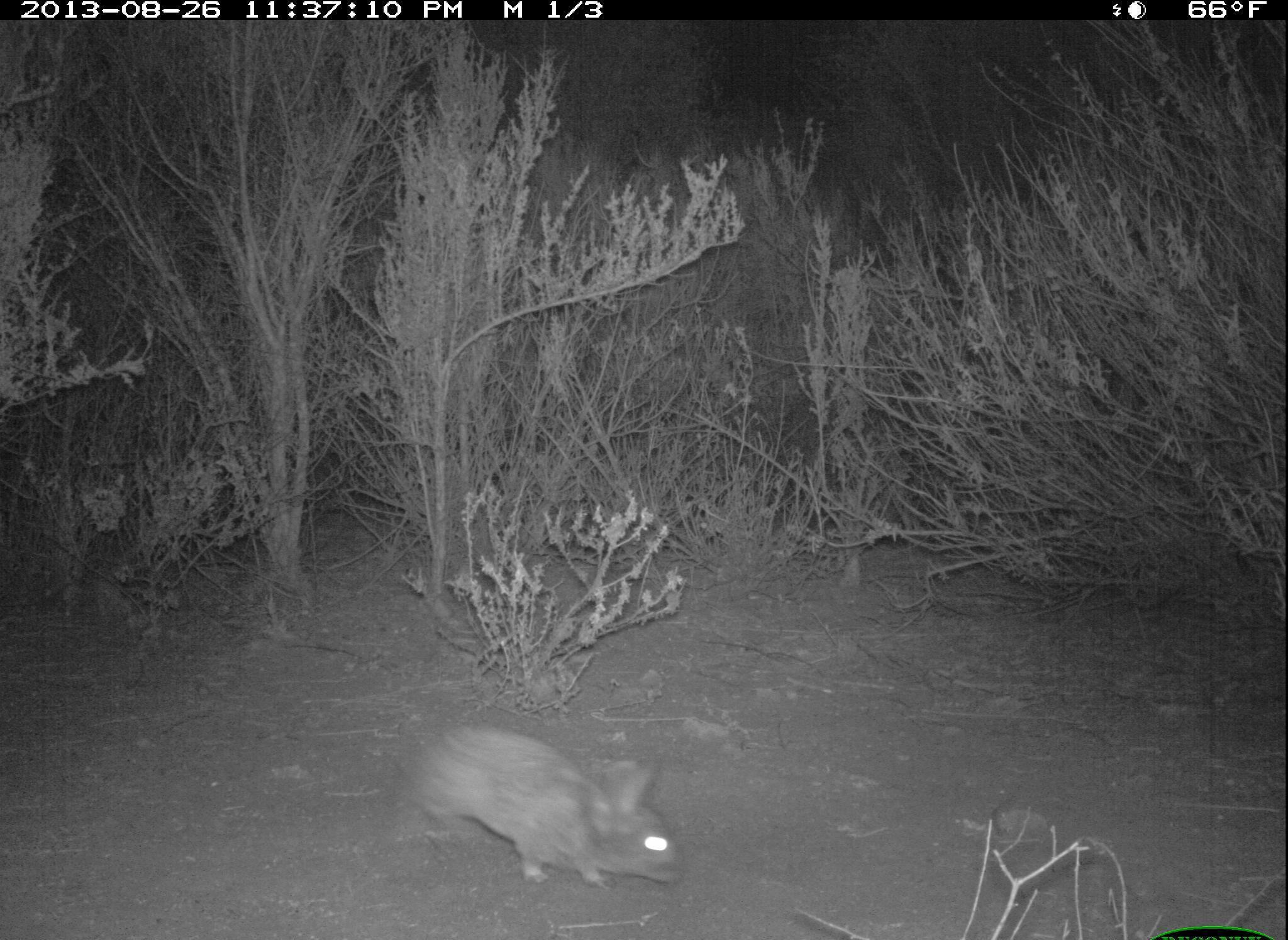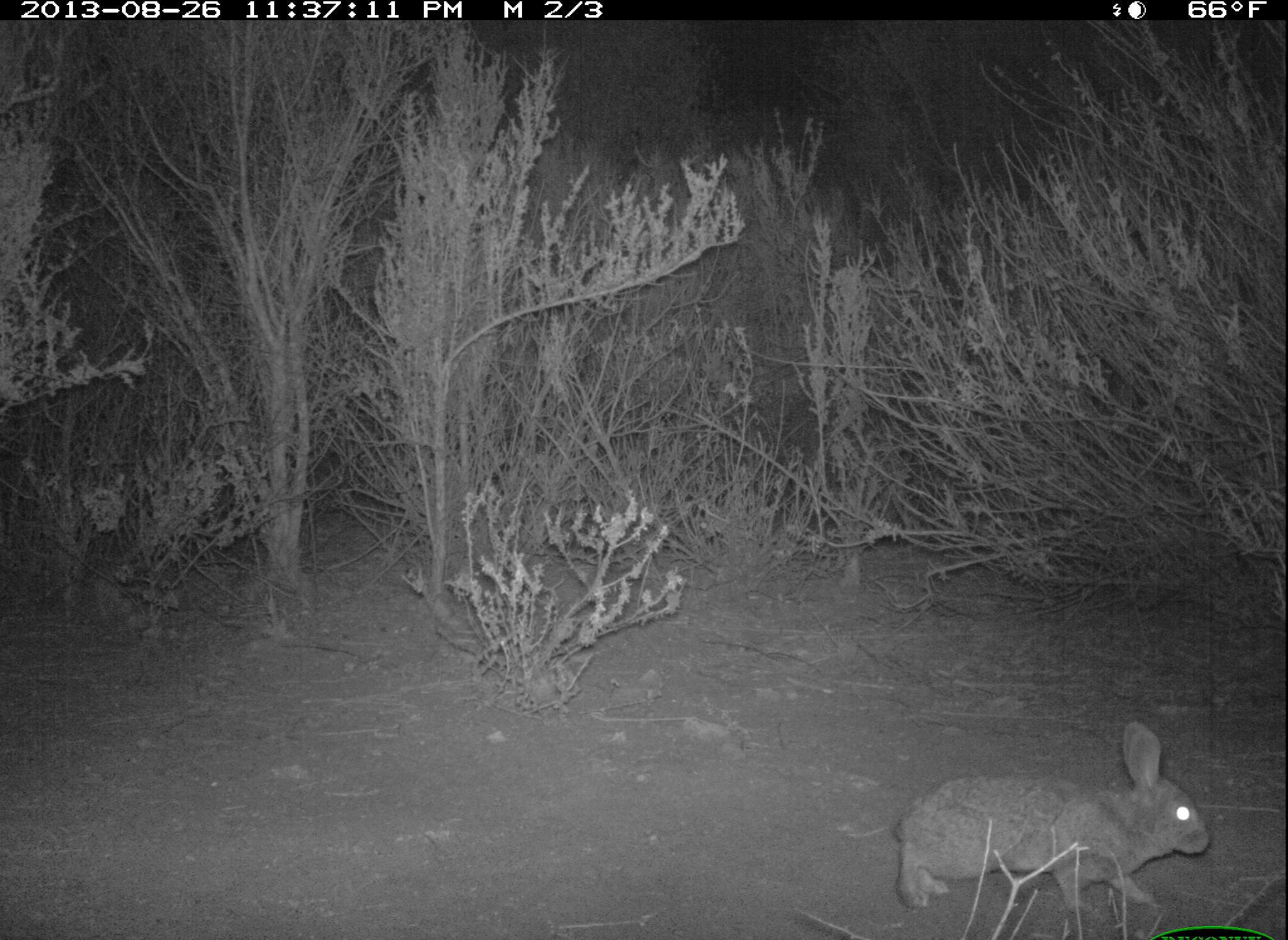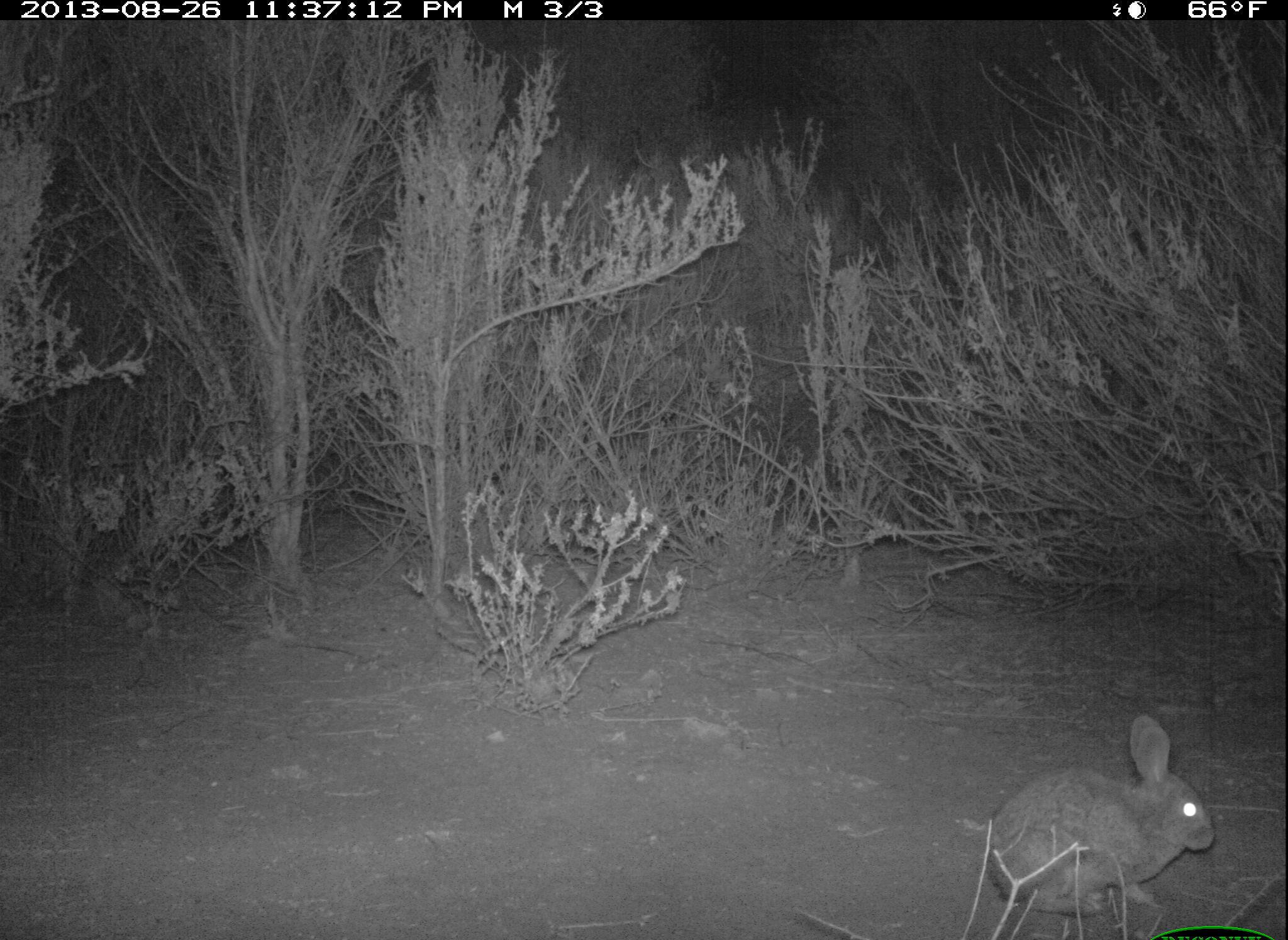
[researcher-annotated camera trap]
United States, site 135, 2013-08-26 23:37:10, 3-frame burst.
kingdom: Animalia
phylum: Chordata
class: Mammalia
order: Lagomorpha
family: Leporidae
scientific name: Leporidae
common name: rabbits and hares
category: rabbit